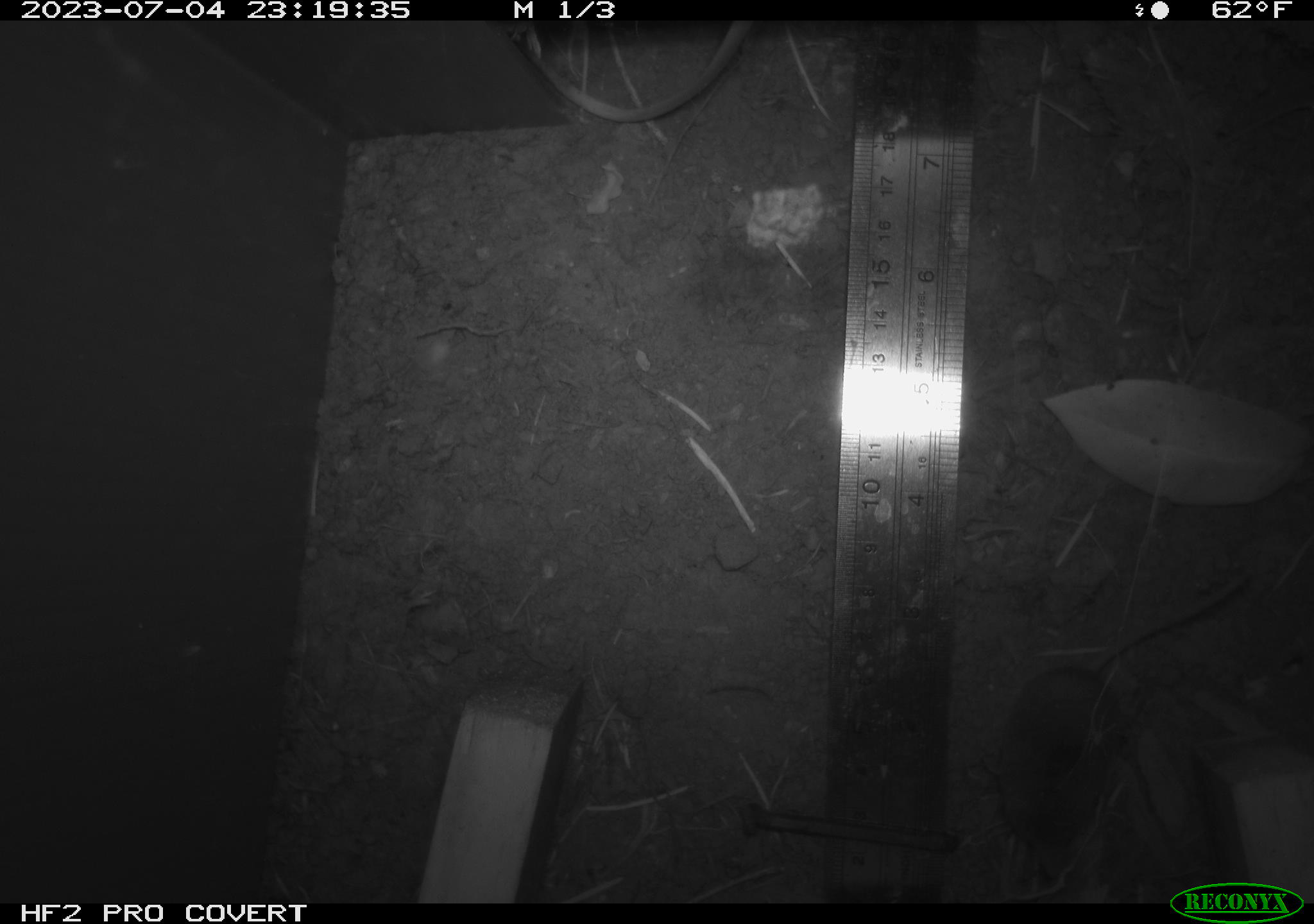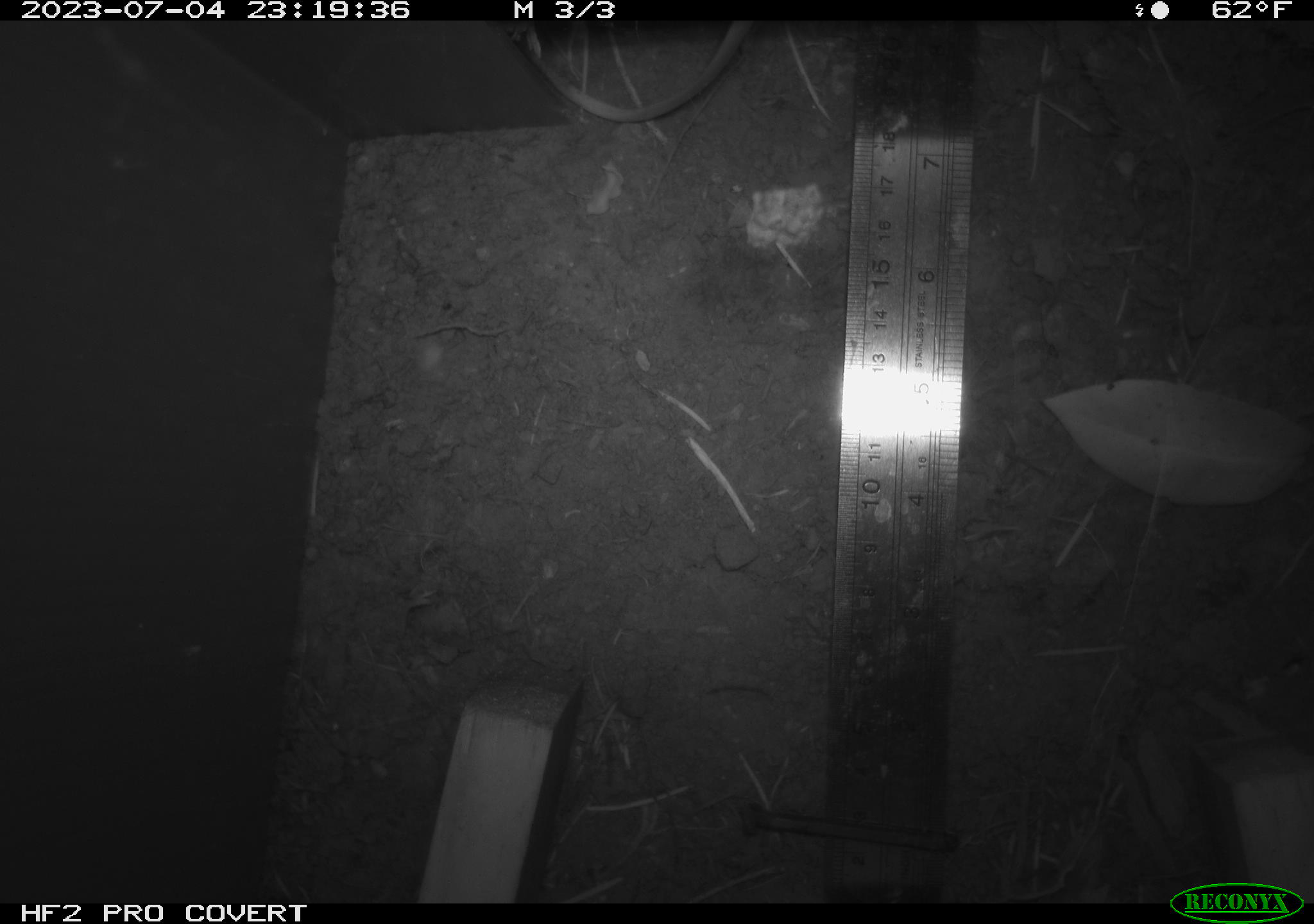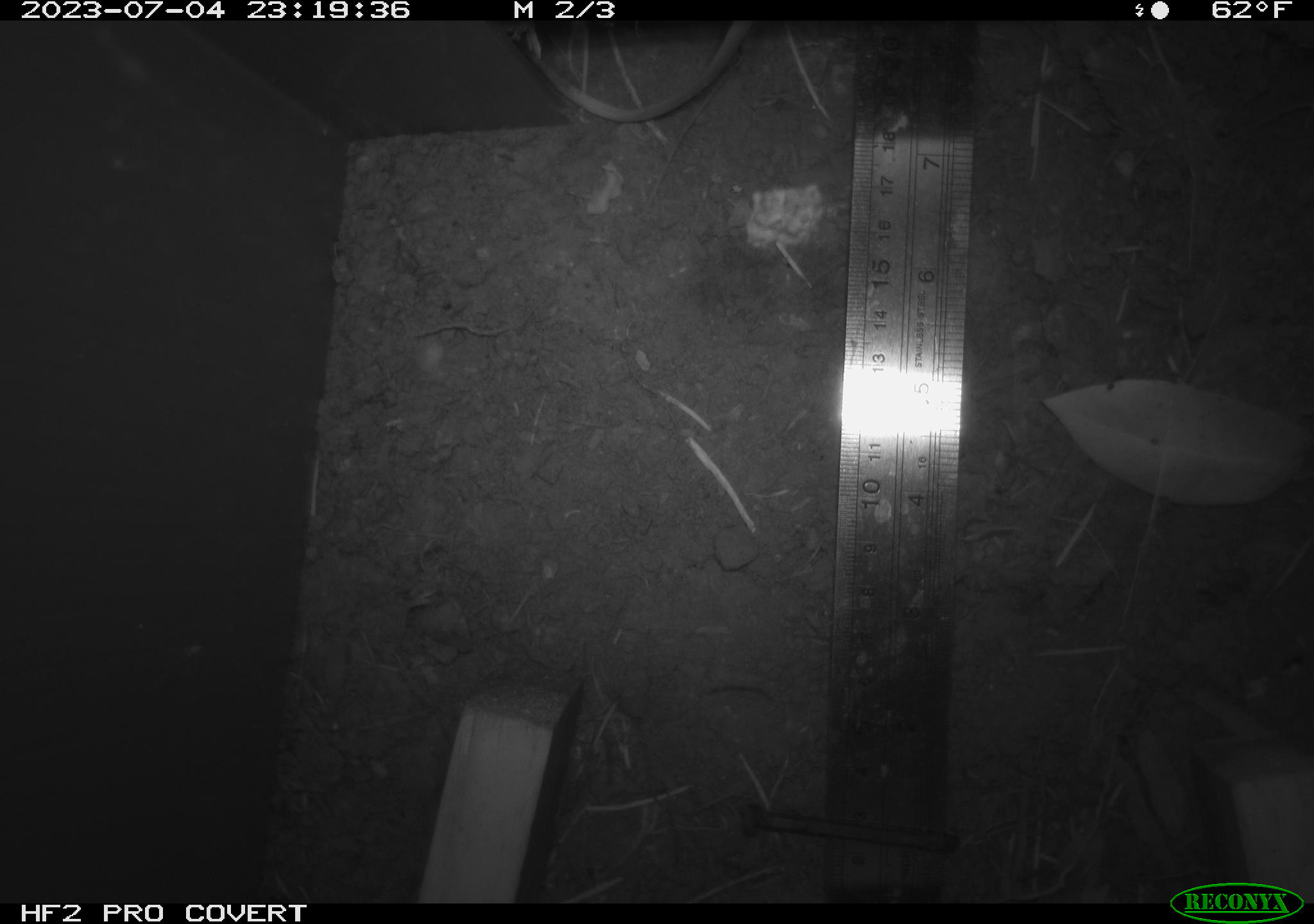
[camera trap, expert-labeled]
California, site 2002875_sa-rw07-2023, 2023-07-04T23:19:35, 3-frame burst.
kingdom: Animalia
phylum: Chordata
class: Mammalia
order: Rodentia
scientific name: Rodentia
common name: mouse species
Mouse species (Rodentia).